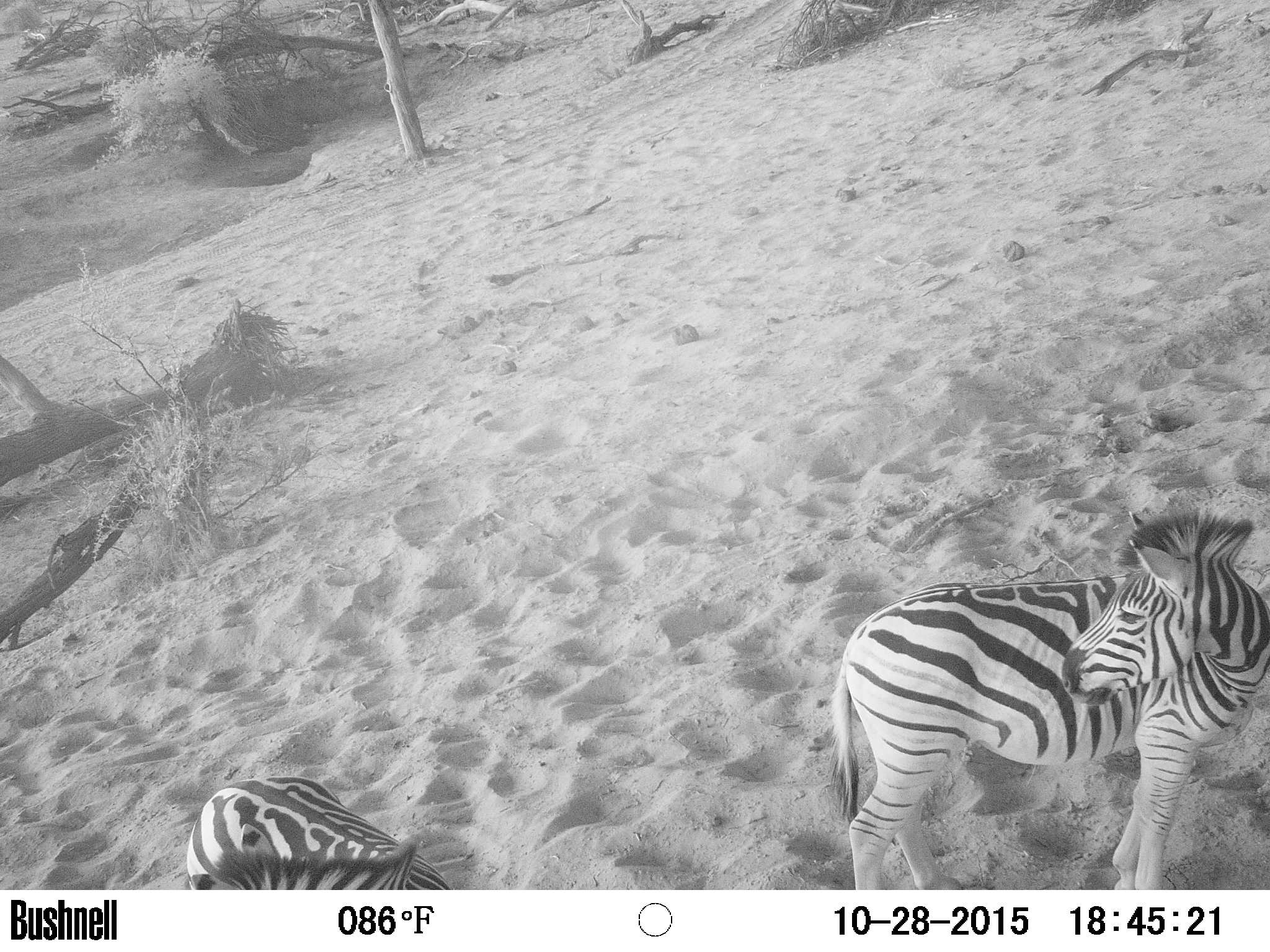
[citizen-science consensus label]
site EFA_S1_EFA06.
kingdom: Animalia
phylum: Chordata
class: Mammalia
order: Perissodactyla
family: Equidae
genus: Equus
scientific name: Equus quagga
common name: plains zebra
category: zebraplains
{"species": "zebraplains (plains zebra) (Equus quagga)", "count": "2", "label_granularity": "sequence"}